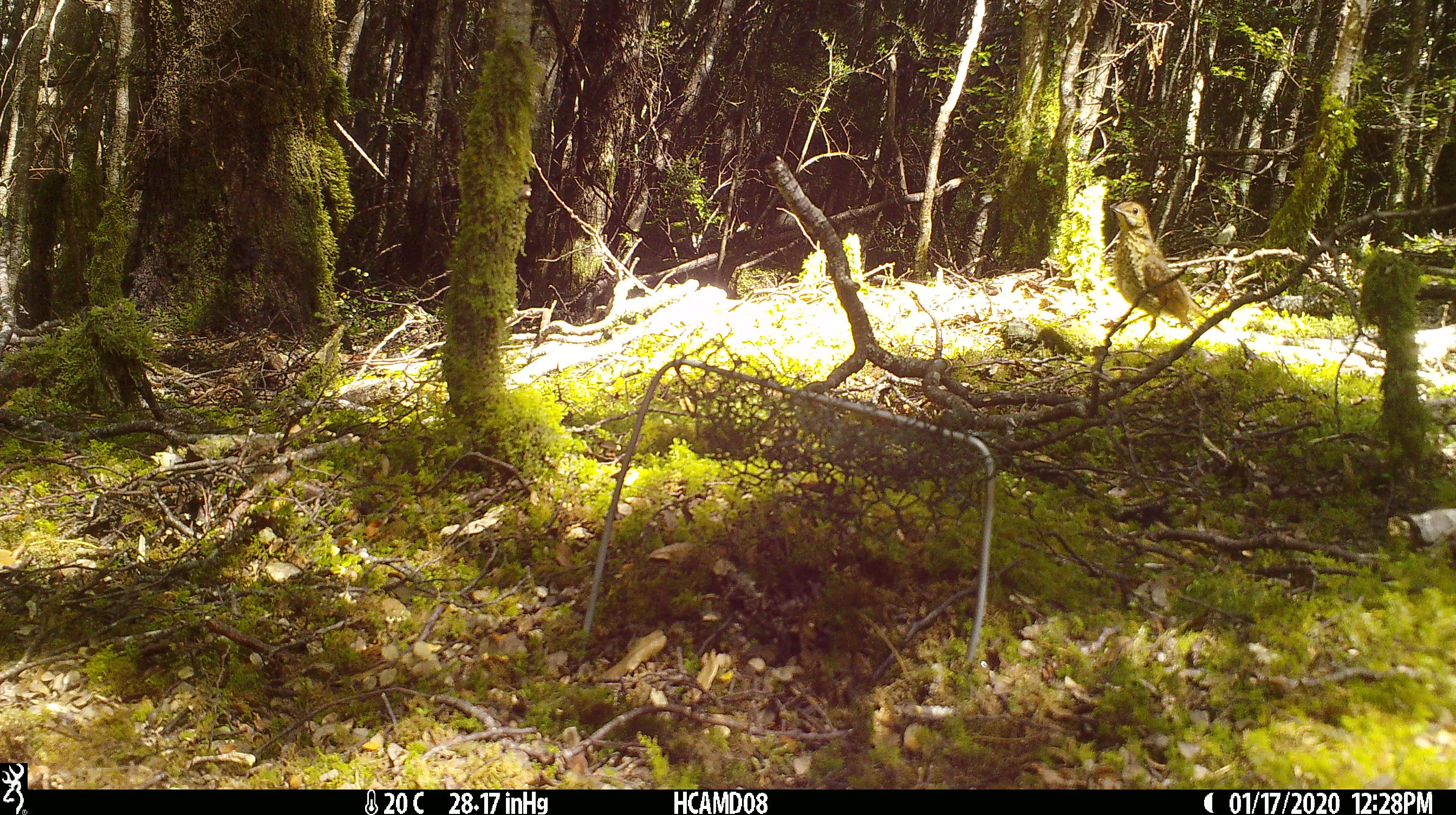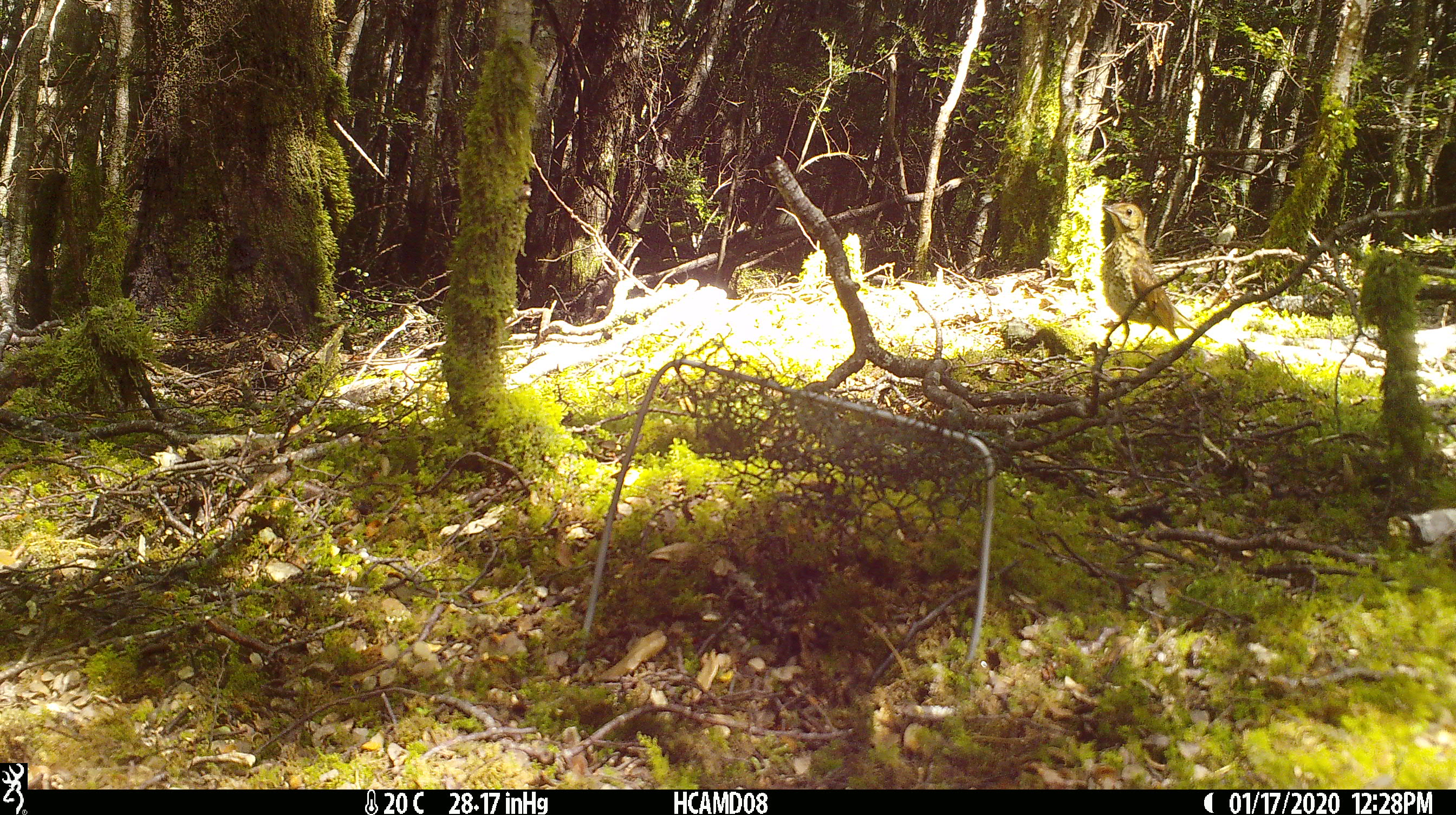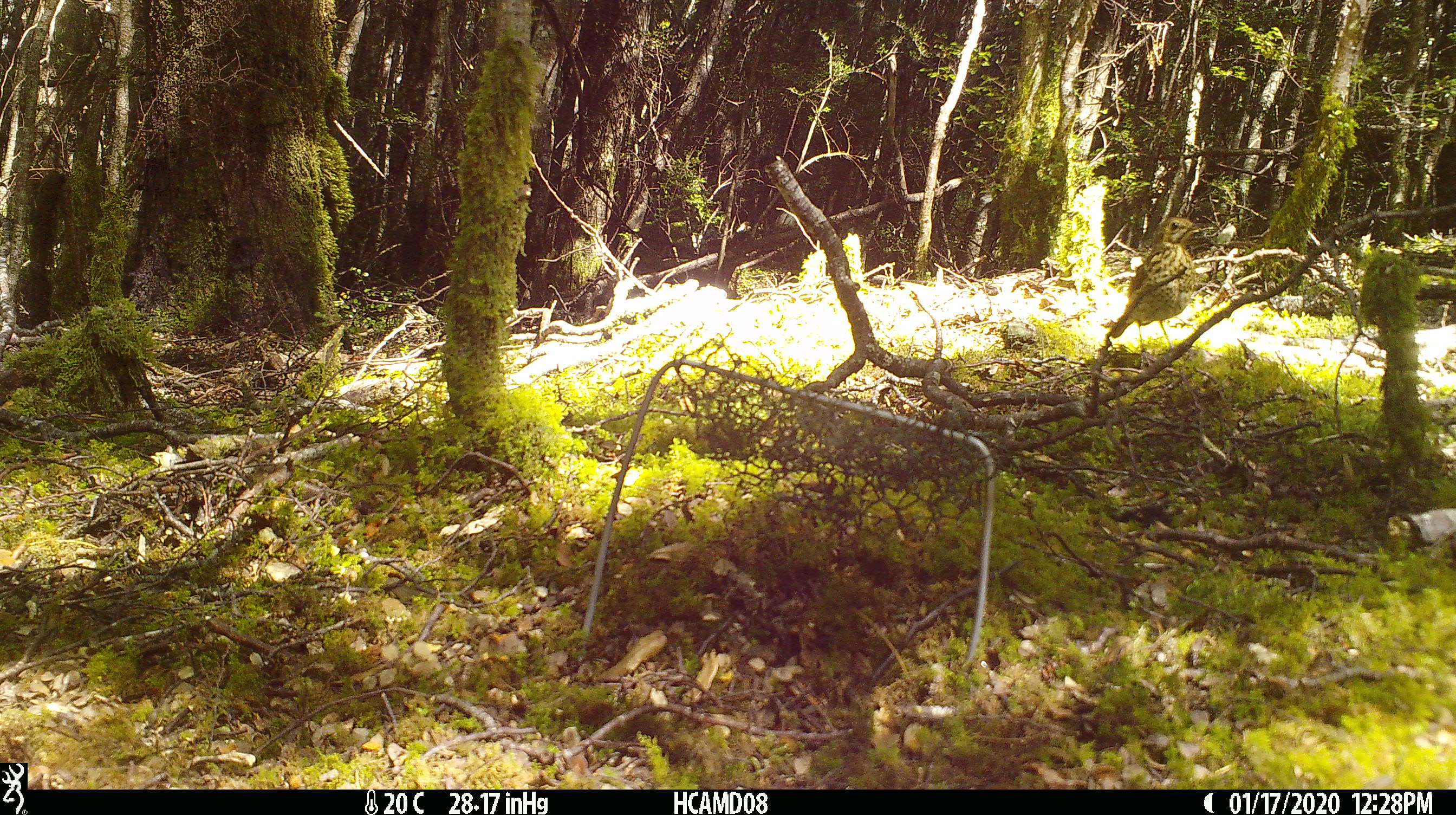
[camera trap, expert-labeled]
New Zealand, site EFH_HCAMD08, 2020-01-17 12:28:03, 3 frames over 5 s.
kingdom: Animalia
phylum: Chordata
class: Aves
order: Passeriformes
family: Turdidae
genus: Turdus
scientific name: Turdus philomelos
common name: song thrush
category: thrush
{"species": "thrush (song thrush) (Turdus philomelos)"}